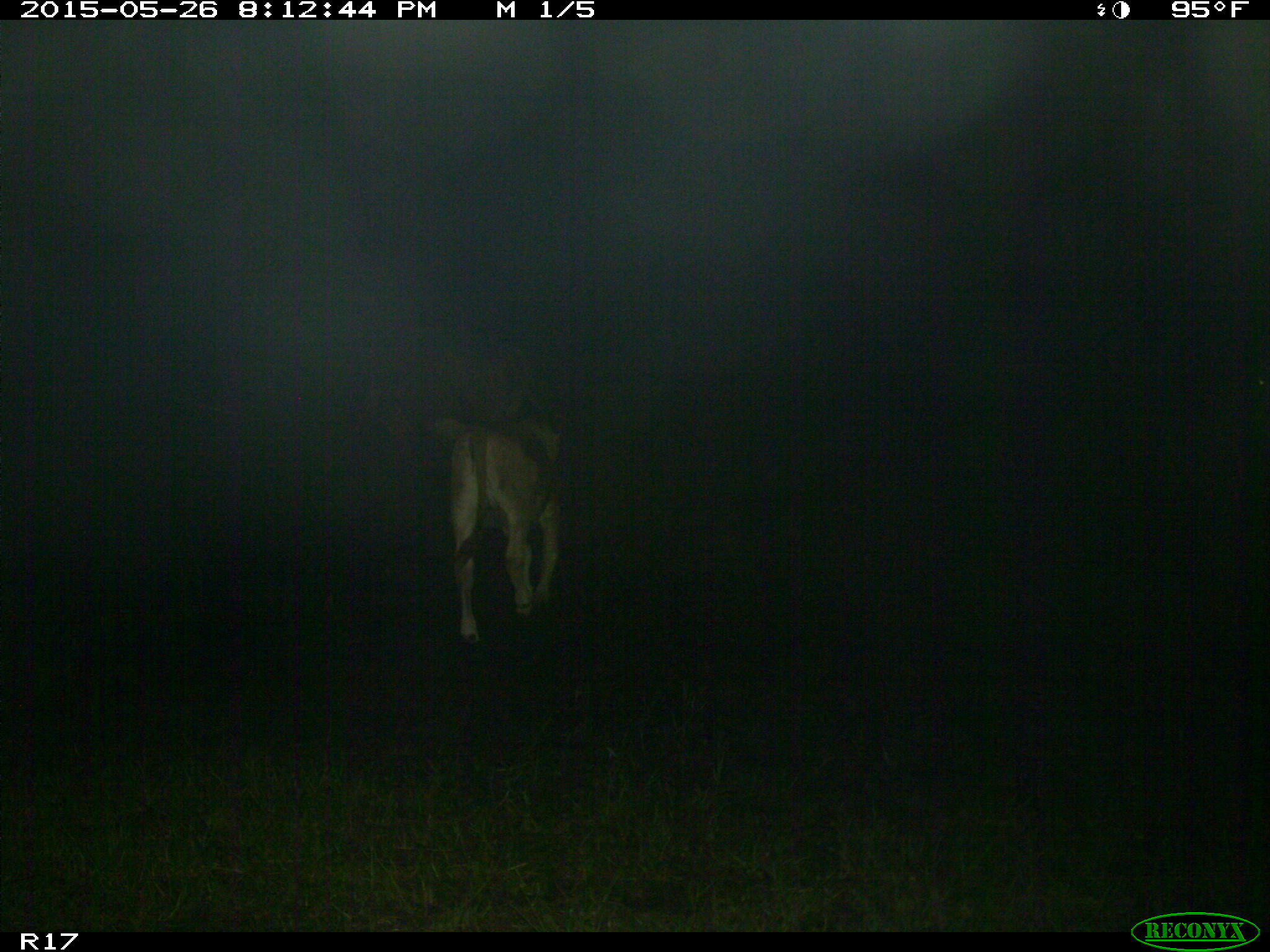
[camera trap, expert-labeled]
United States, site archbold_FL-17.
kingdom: Animalia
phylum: Chordata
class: Mammalia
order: Artiodactyla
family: Bovidae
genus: Bos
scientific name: Bos taurus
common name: domestic cow